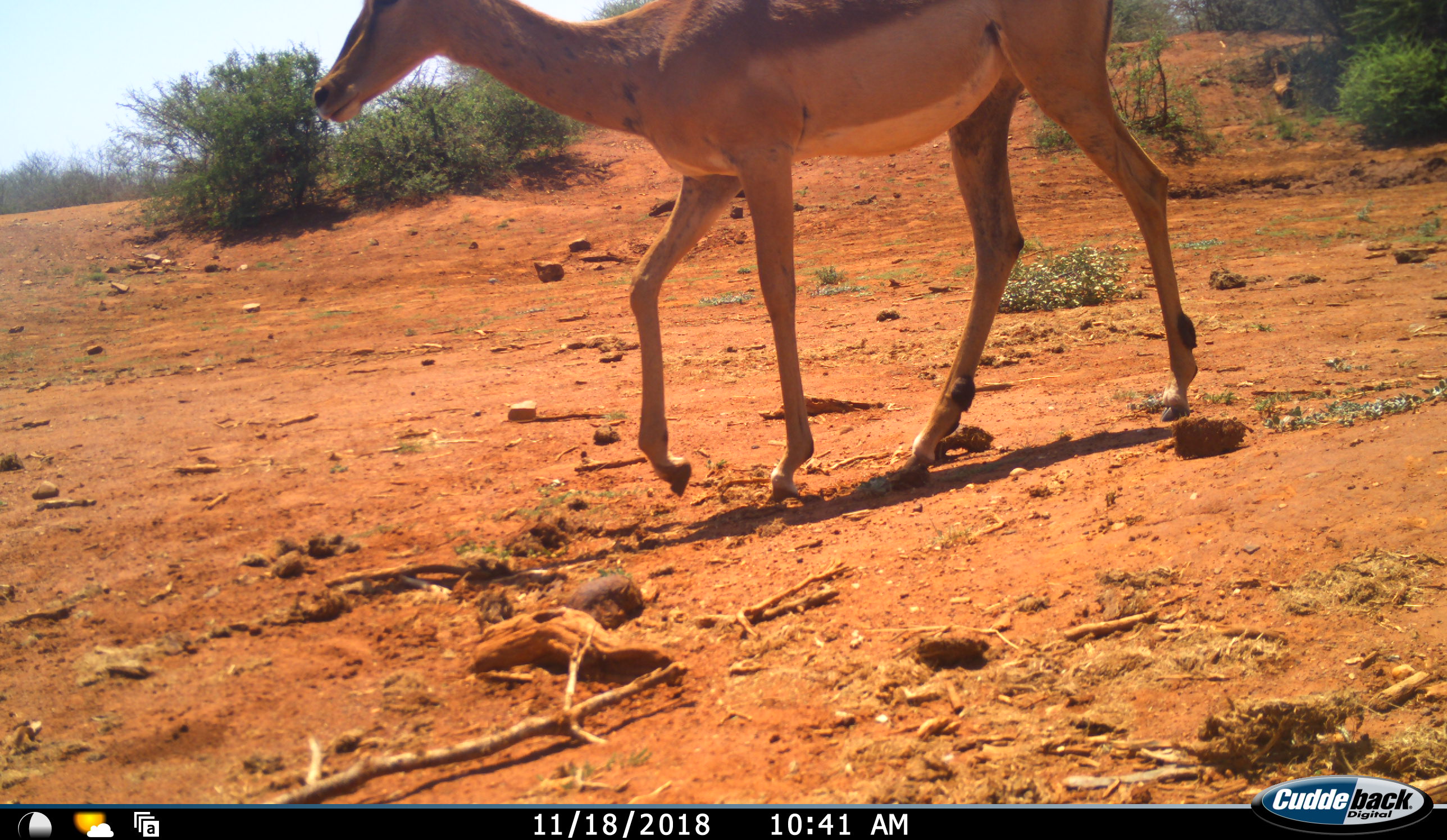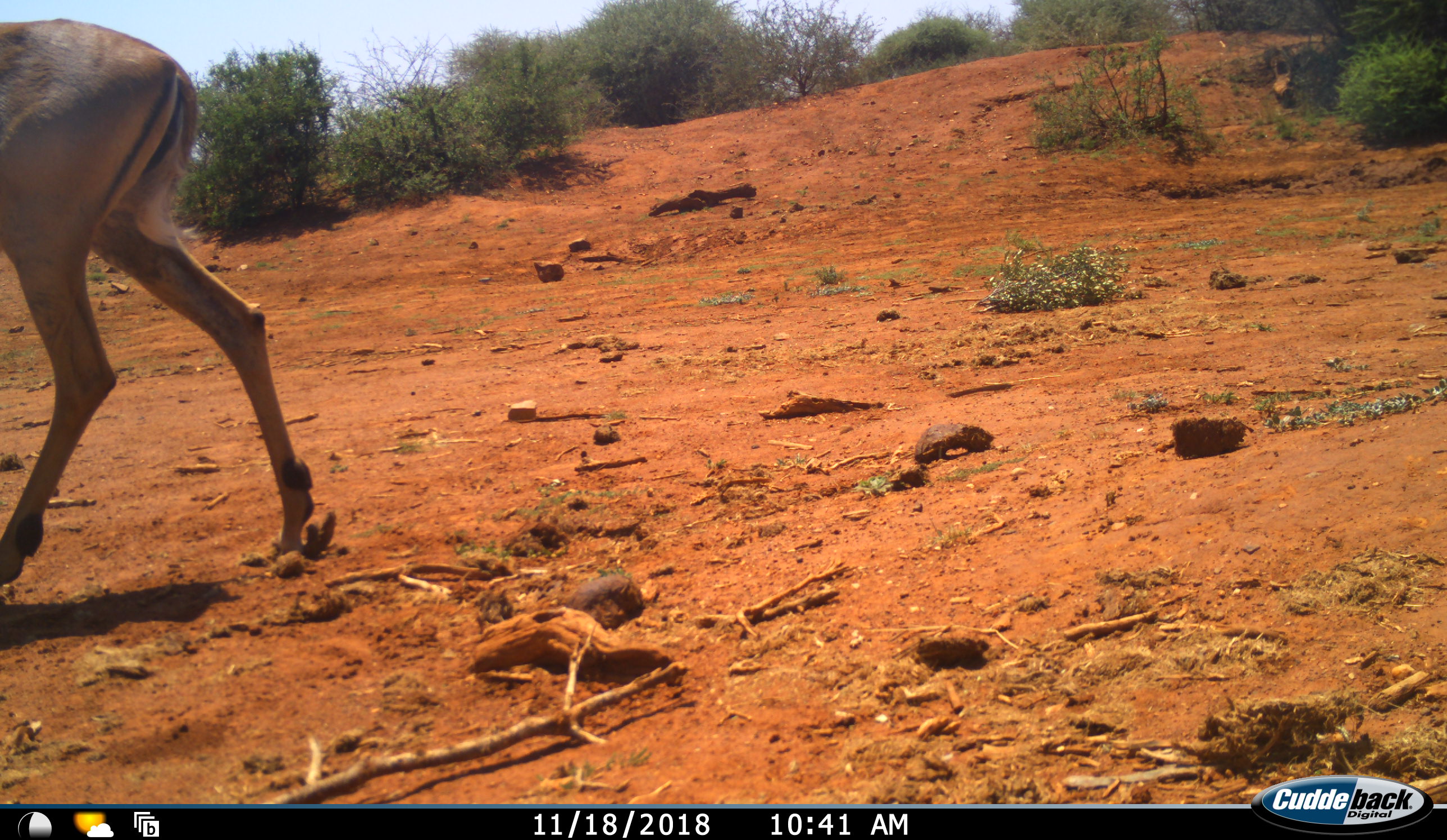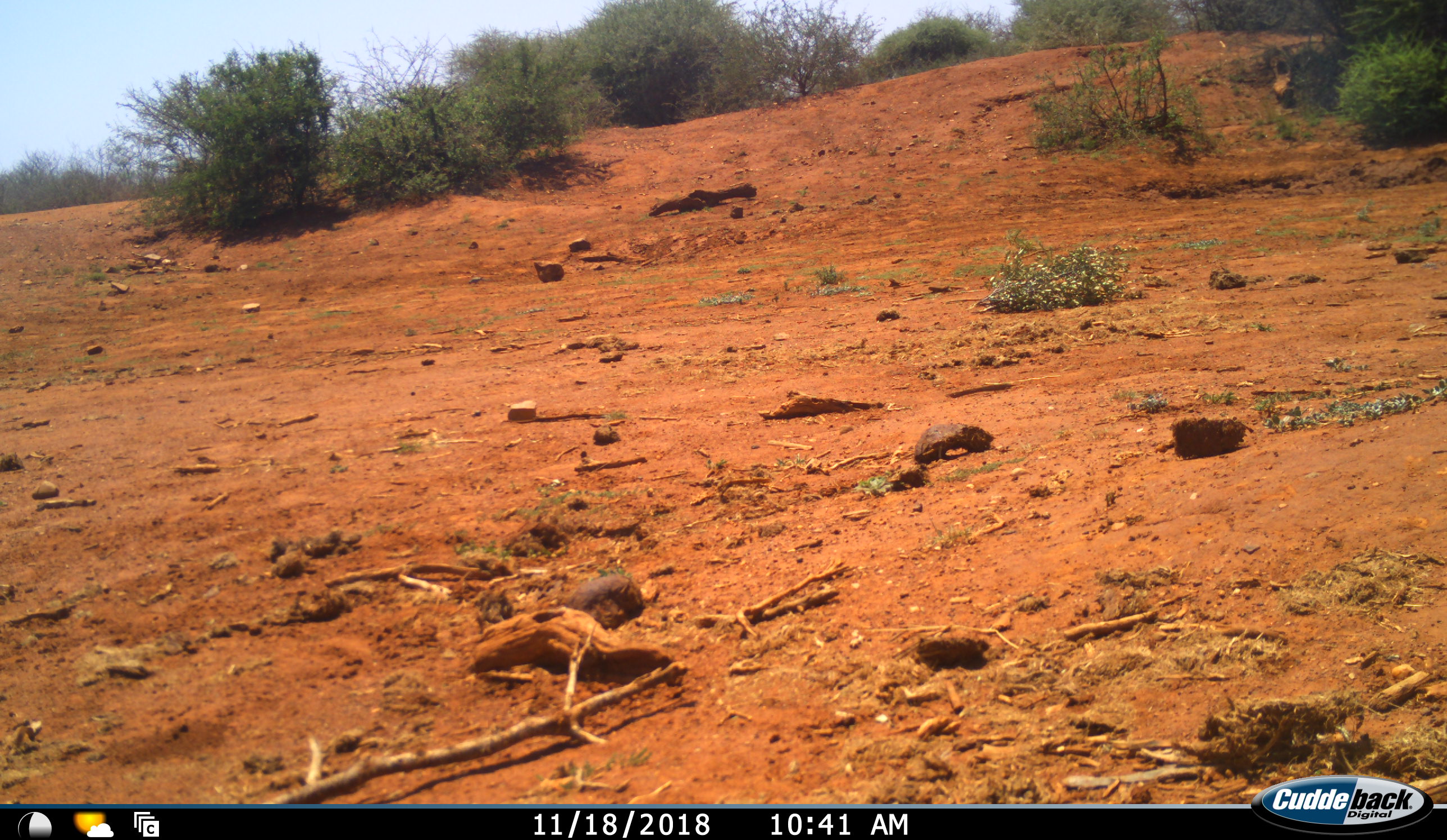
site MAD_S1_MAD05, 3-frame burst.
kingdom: Animalia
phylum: Chordata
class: Mammalia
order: Artiodactyla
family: Bovidae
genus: Aepyceros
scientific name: Aepyceros melampus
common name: impala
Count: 1.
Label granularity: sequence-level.